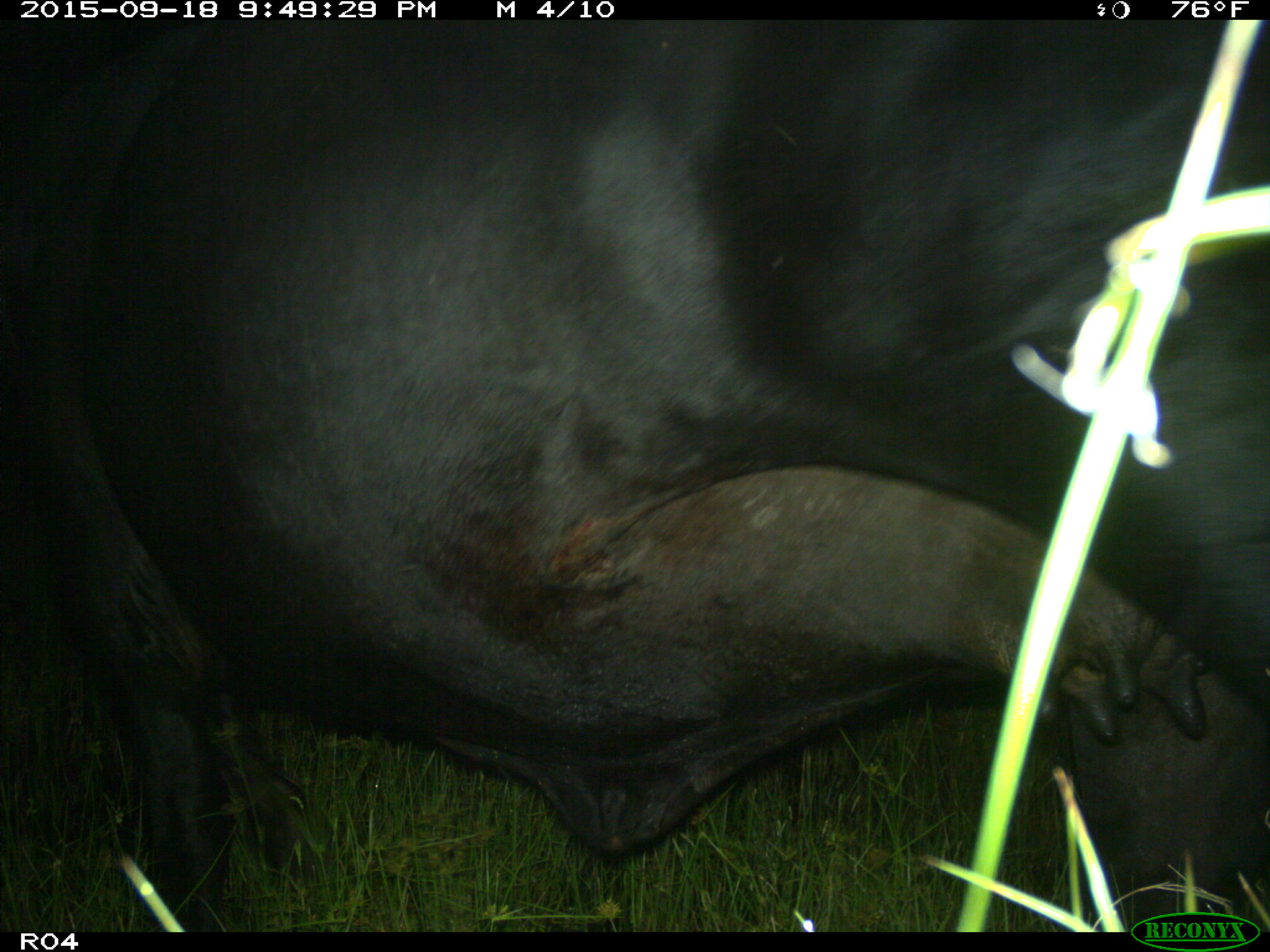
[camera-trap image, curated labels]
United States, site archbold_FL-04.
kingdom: Animalia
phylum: Chordata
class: Mammalia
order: Artiodactyla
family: Bovidae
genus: Bos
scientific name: Bos taurus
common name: domestic cow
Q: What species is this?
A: Bos taurus (domestic cow).